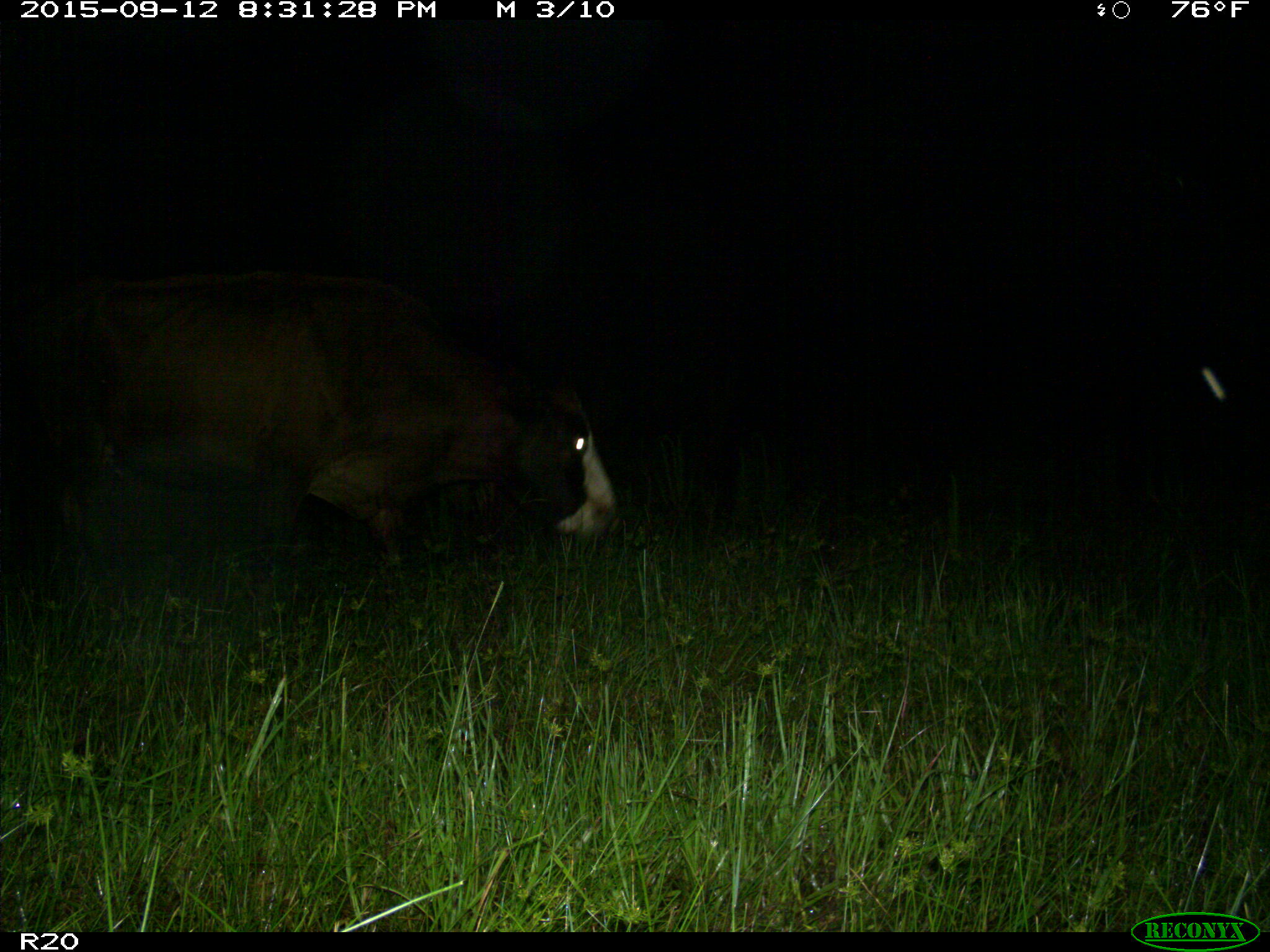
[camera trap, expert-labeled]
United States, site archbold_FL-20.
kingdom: Animalia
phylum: Chordata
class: Mammalia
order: Artiodactyla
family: Bovidae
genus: Bos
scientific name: Bos taurus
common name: domestic cow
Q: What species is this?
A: Bos taurus (domestic cow).